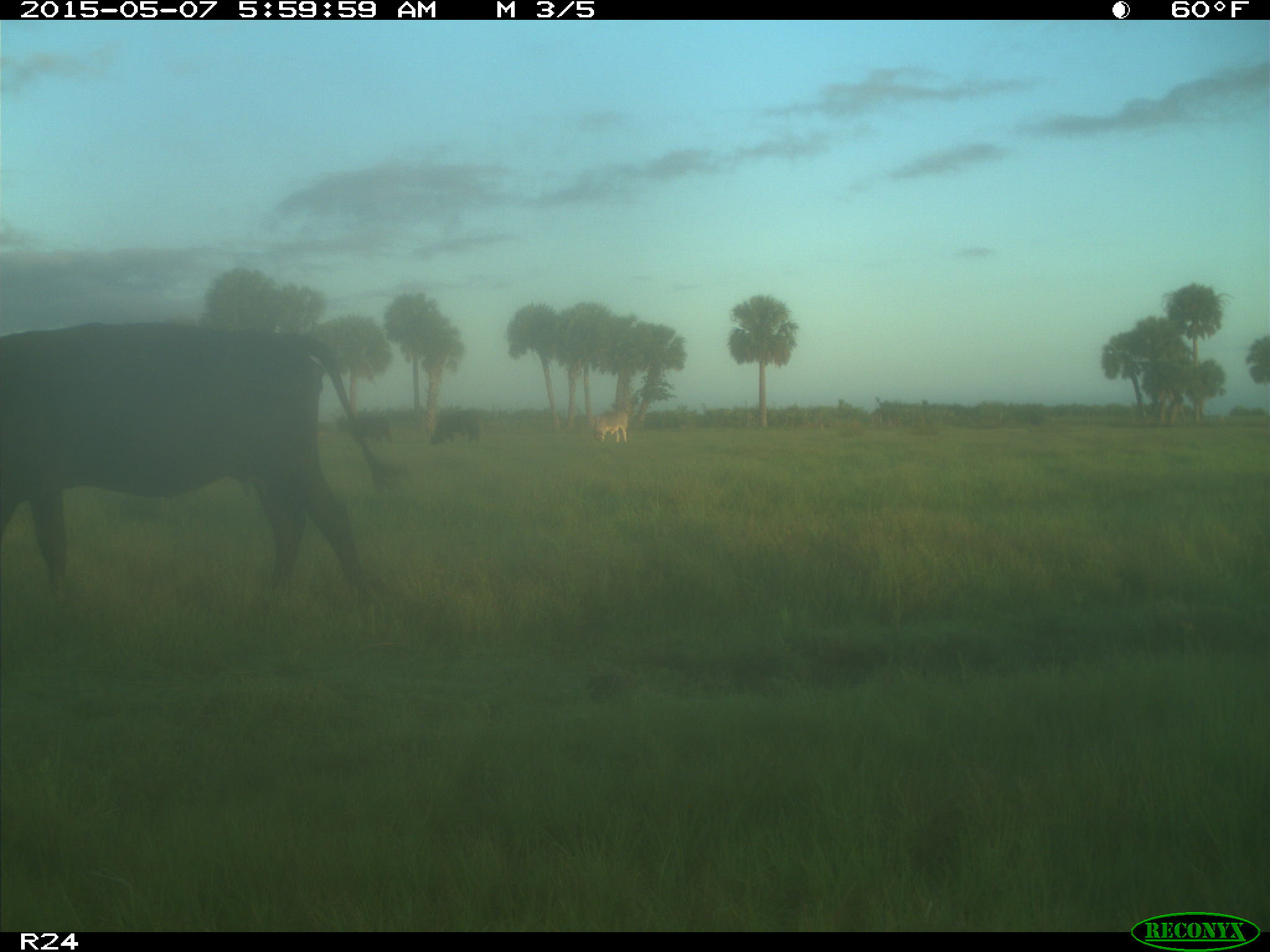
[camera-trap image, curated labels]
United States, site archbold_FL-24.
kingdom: Animalia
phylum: Chordata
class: Mammalia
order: Artiodactyla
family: Bovidae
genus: Bos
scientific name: Bos taurus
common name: domestic cow